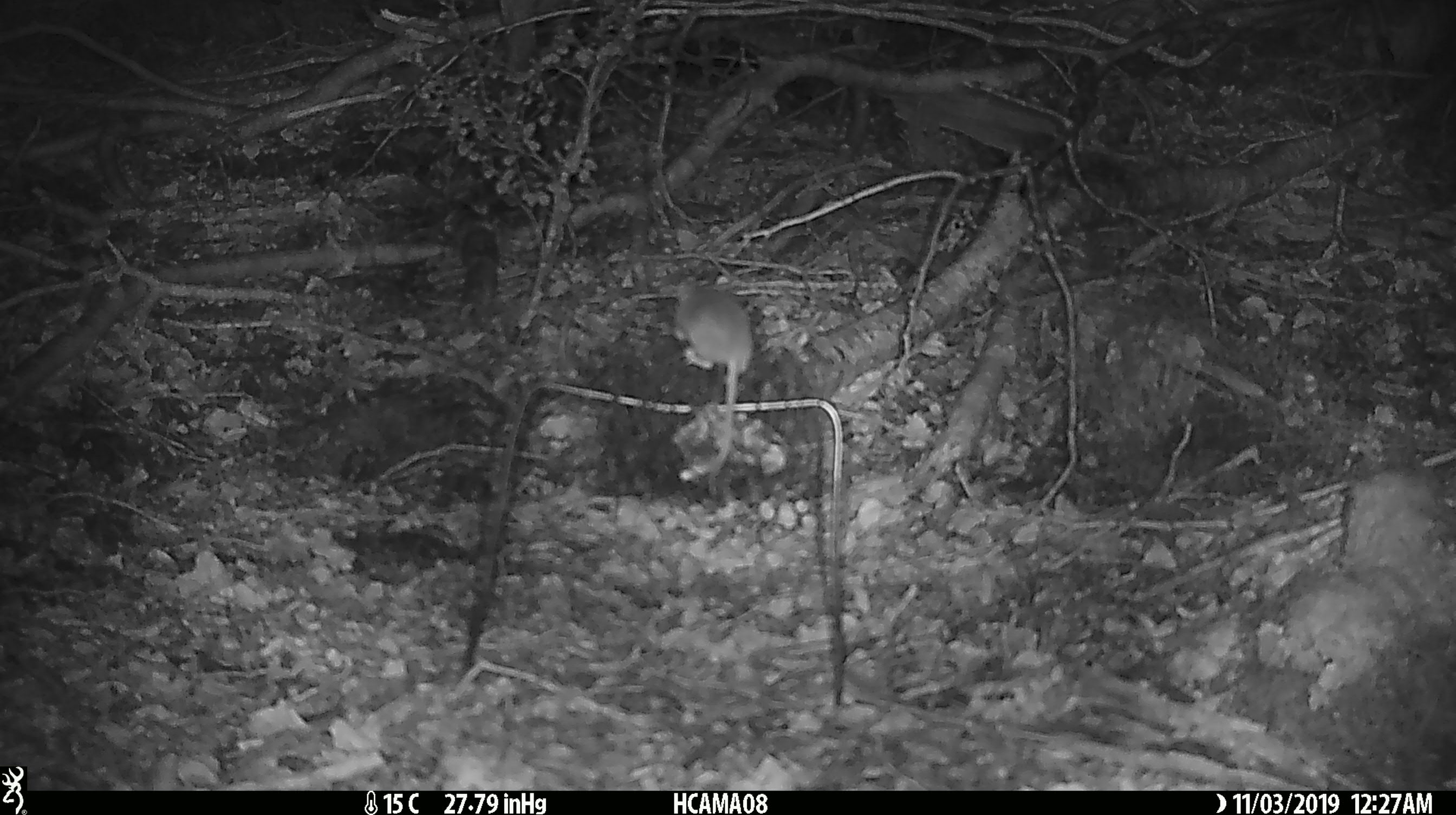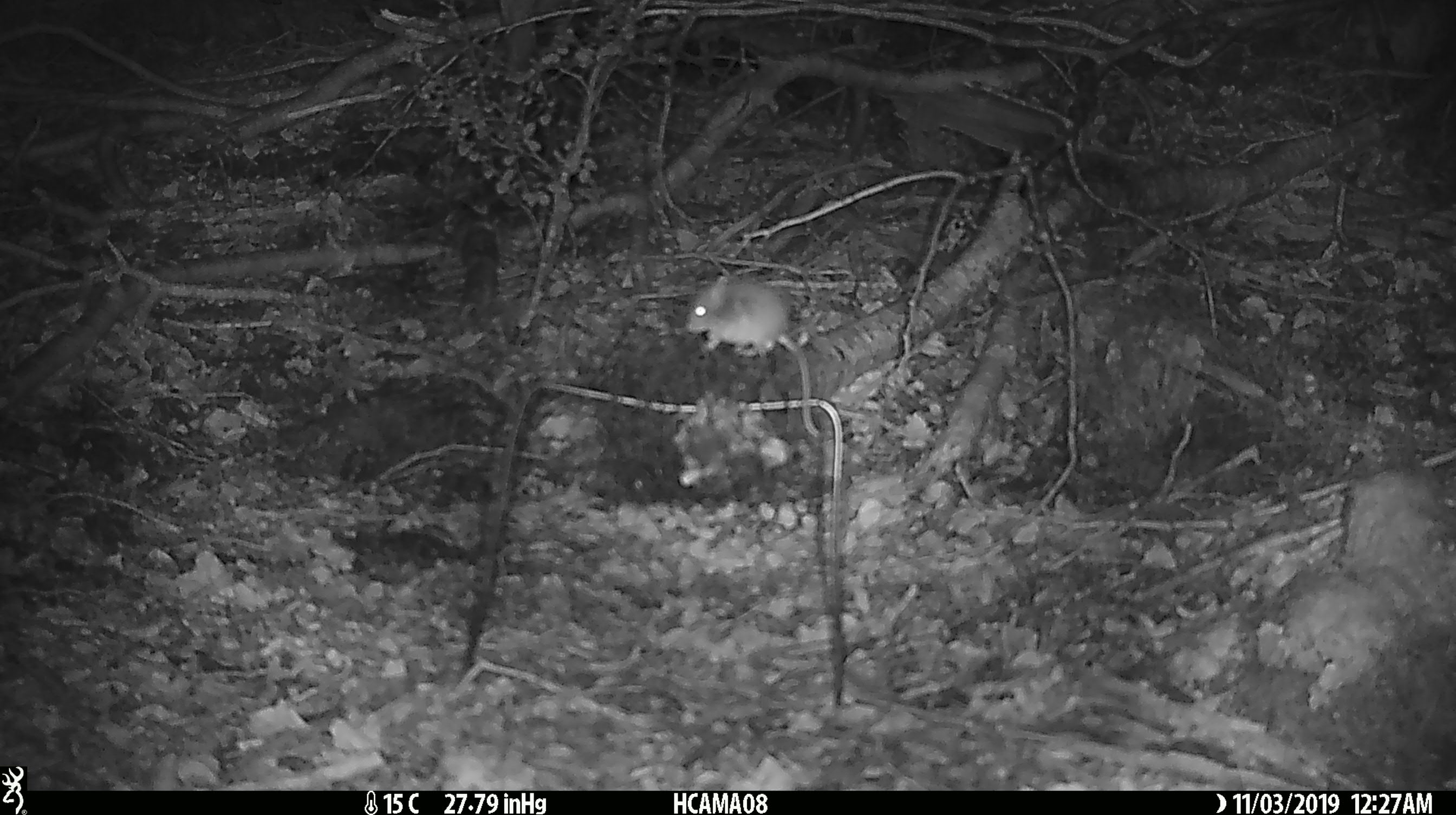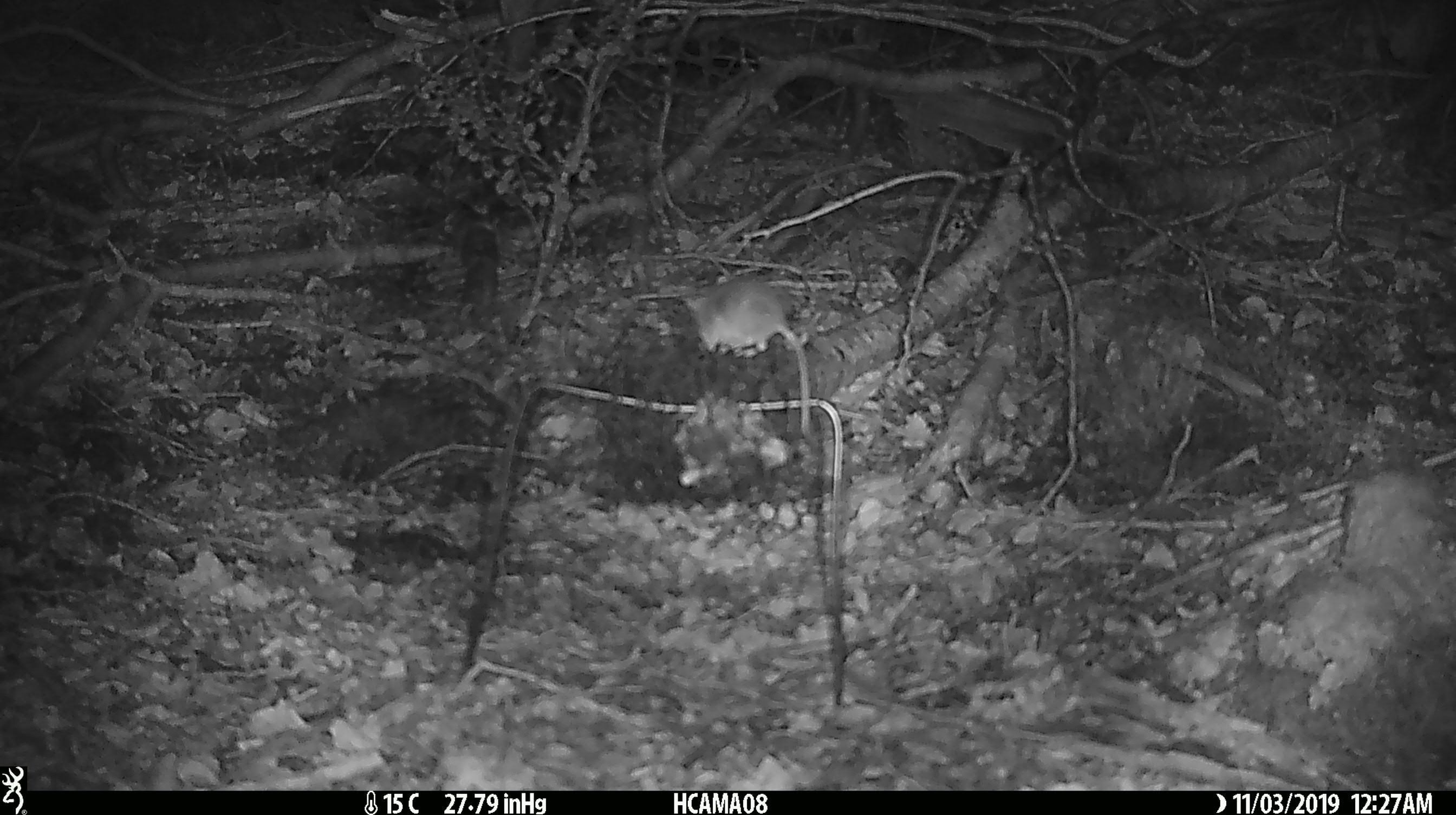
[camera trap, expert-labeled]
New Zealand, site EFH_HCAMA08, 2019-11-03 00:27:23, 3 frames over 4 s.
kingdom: Animalia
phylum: Chordata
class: Mammalia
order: Rodentia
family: Muridae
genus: Mus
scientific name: Mus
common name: mouse